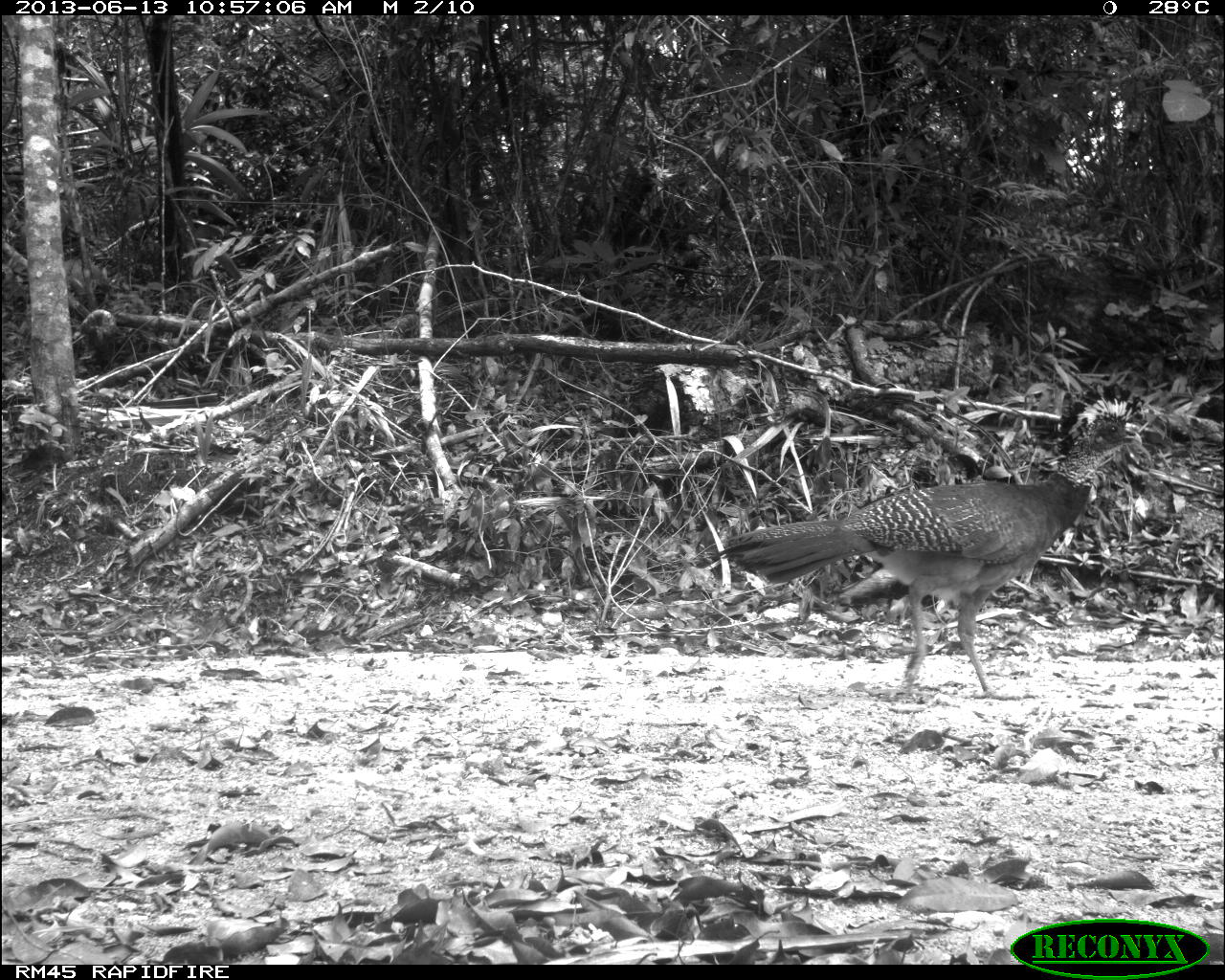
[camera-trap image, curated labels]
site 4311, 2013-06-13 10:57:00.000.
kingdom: Animalia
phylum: Chordata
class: Aves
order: Galliformes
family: Cracidae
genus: Crax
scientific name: Crax rubra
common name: great curassow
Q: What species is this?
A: Crax rubra (great curassow).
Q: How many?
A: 1.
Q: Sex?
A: Female.